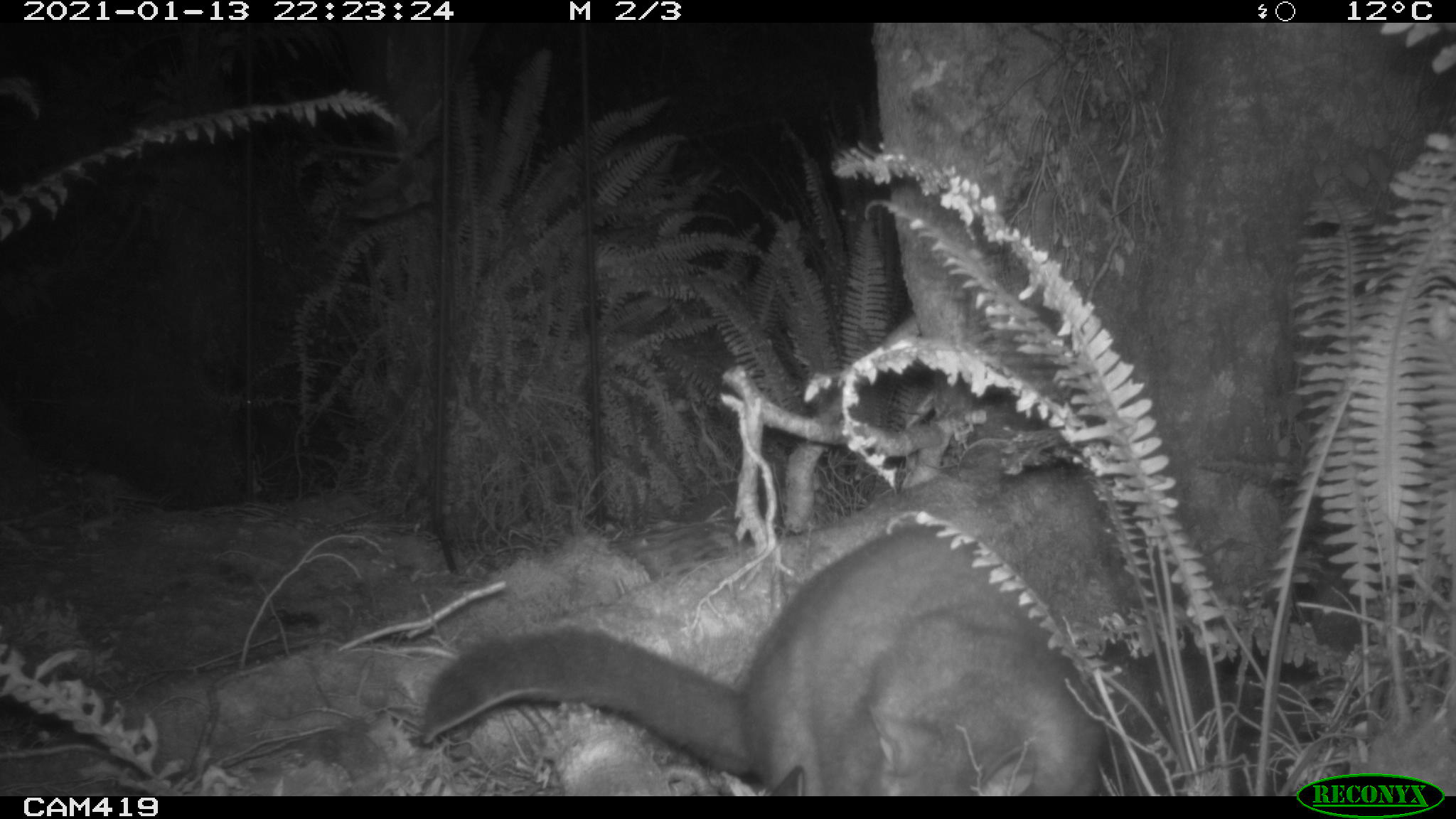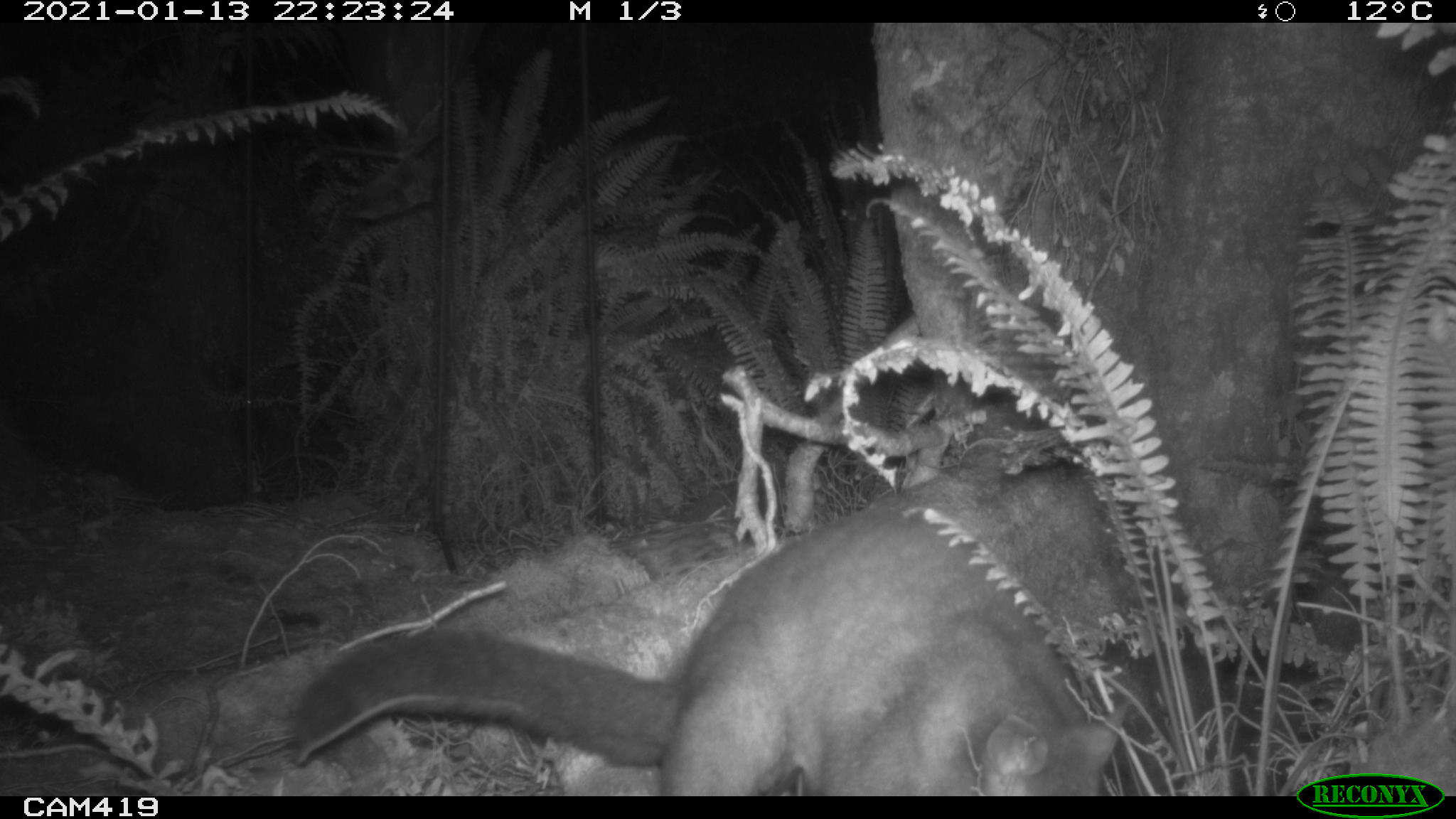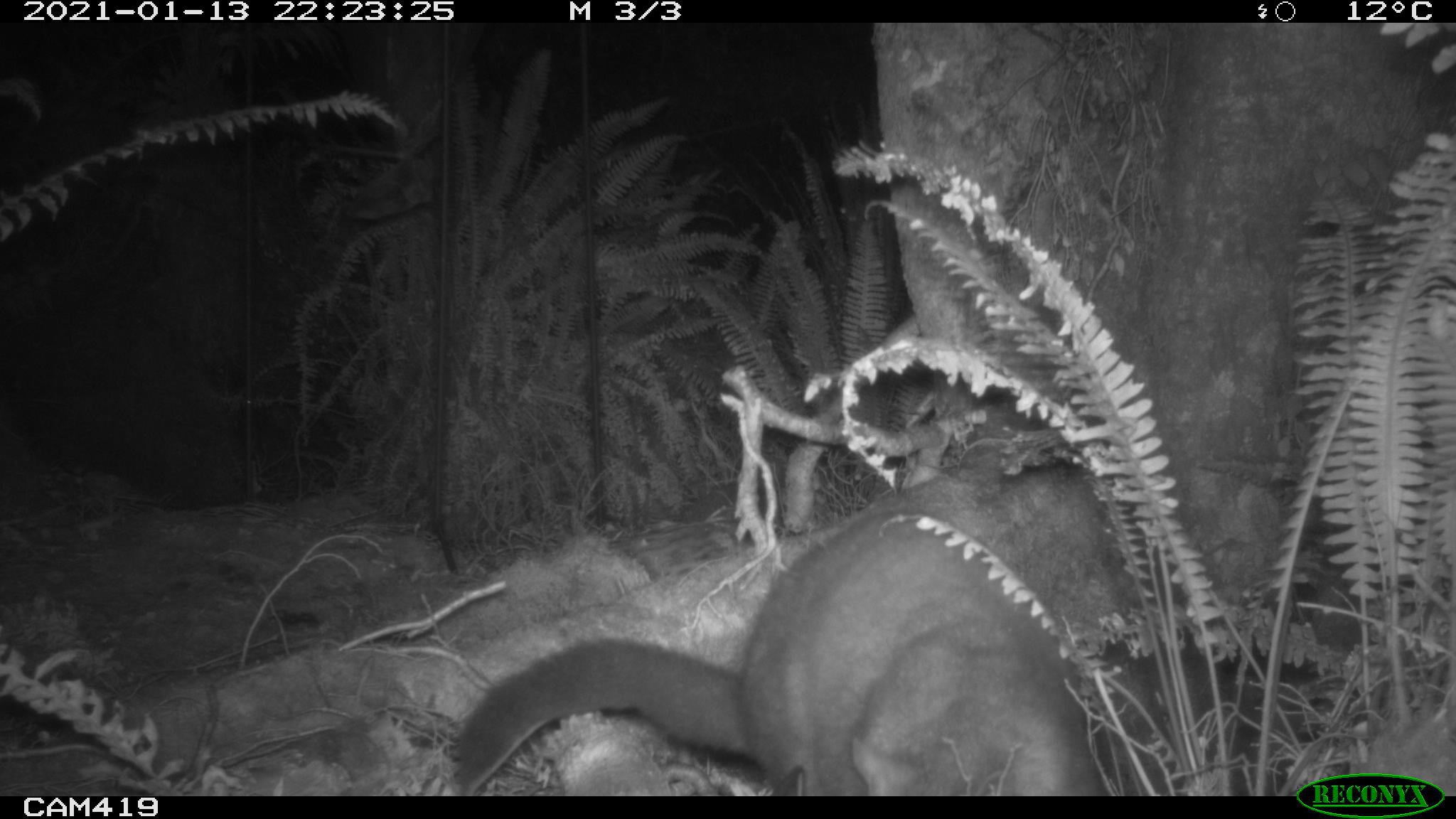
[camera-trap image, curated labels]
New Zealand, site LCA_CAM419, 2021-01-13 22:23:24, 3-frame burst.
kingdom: Animalia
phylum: Chordata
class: Mammalia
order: Diprotodontia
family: Phalangeridae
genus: Trichosurus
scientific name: Trichosurus vulpecula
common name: common brushtail possum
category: possum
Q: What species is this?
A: Possum (common brushtail possum) (Trichosurus vulpecula).